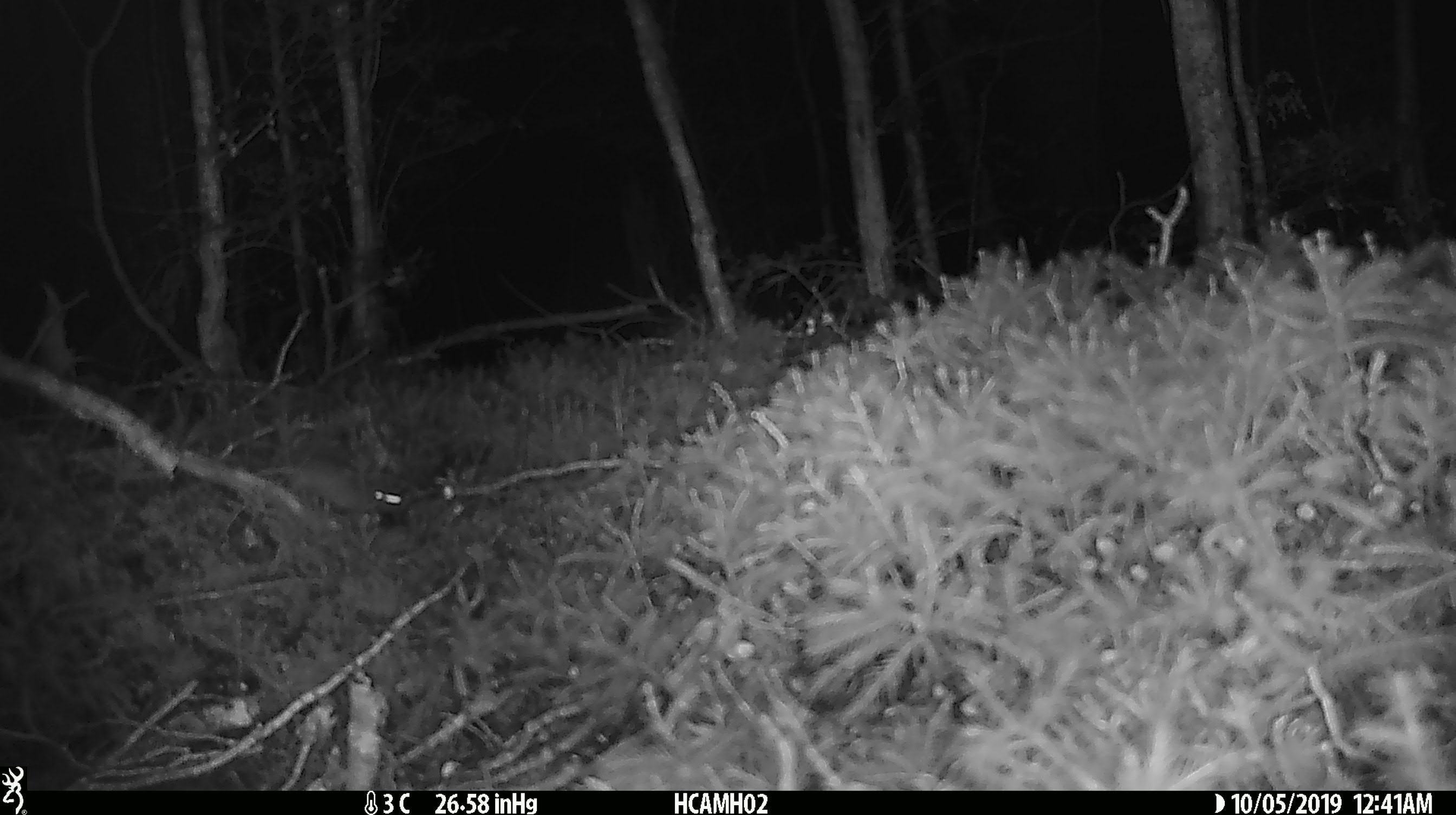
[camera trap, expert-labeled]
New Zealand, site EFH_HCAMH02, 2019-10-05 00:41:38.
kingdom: Animalia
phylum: Chordata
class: Mammalia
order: Rodentia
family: Muridae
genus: Mus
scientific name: Mus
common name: mouse